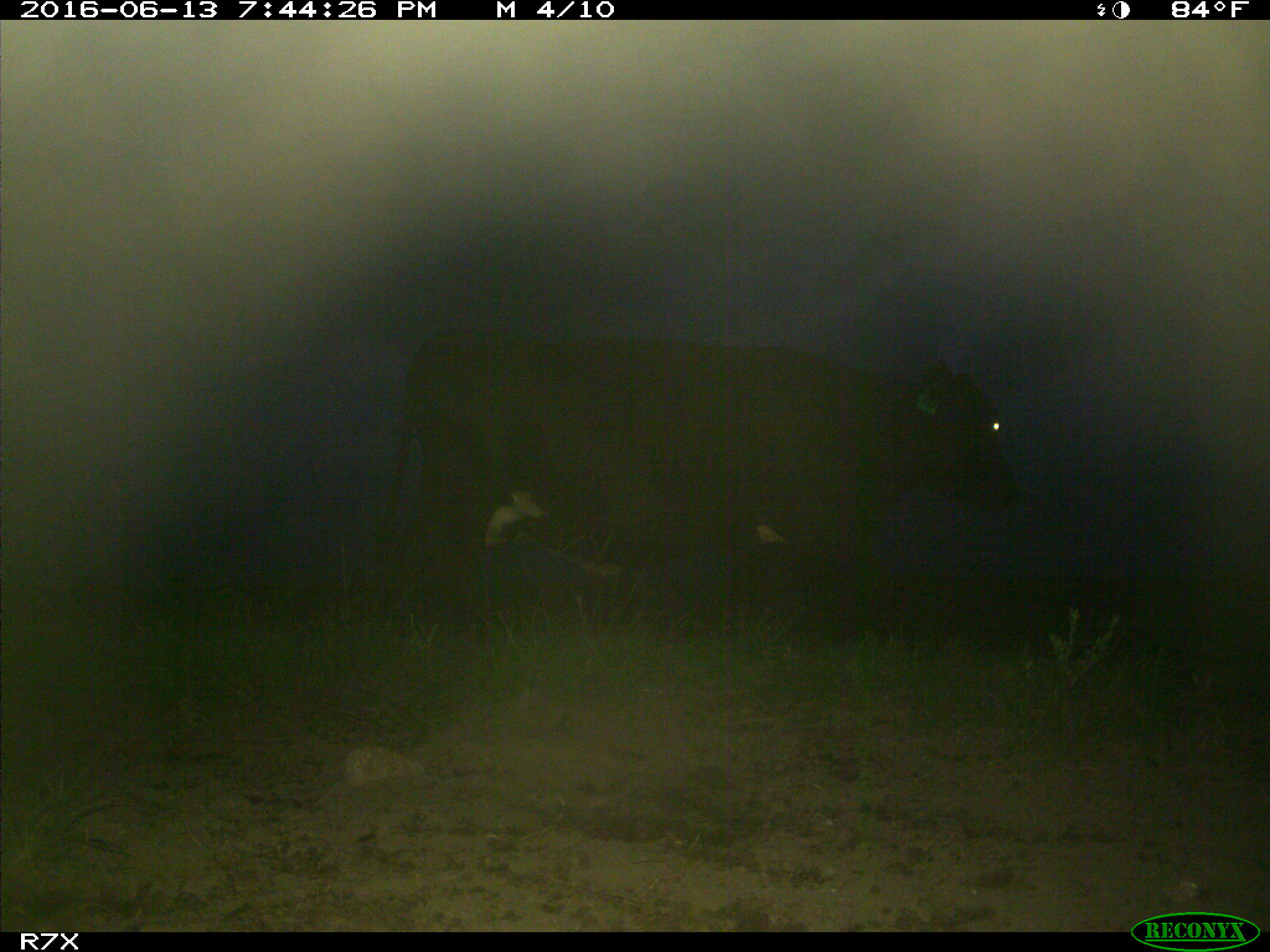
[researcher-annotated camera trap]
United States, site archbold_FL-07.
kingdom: Animalia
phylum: Chordata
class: Mammalia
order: Artiodactyla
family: Bovidae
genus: Bos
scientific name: Bos taurus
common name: domestic cow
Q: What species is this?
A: Bos taurus (domestic cow).